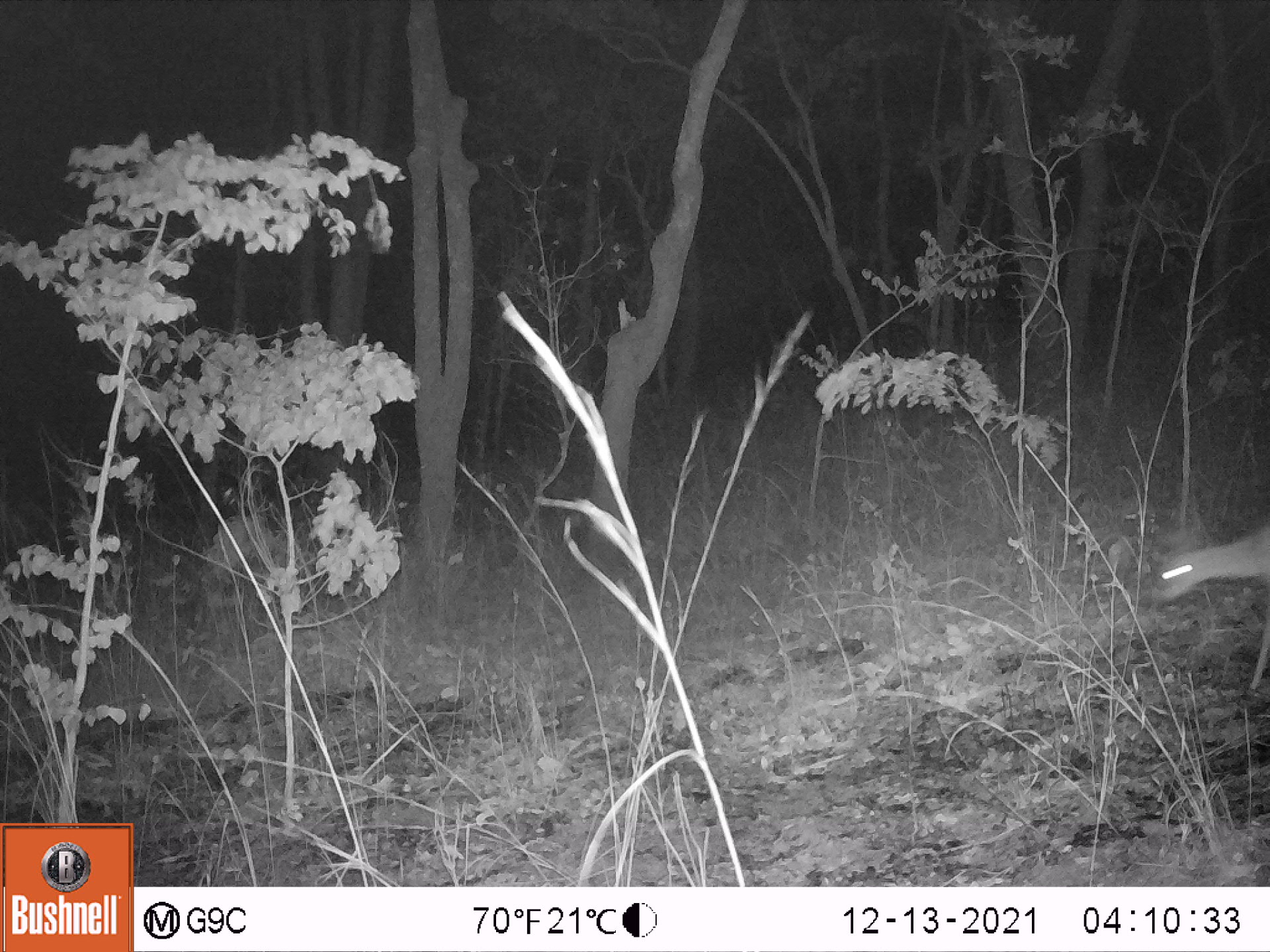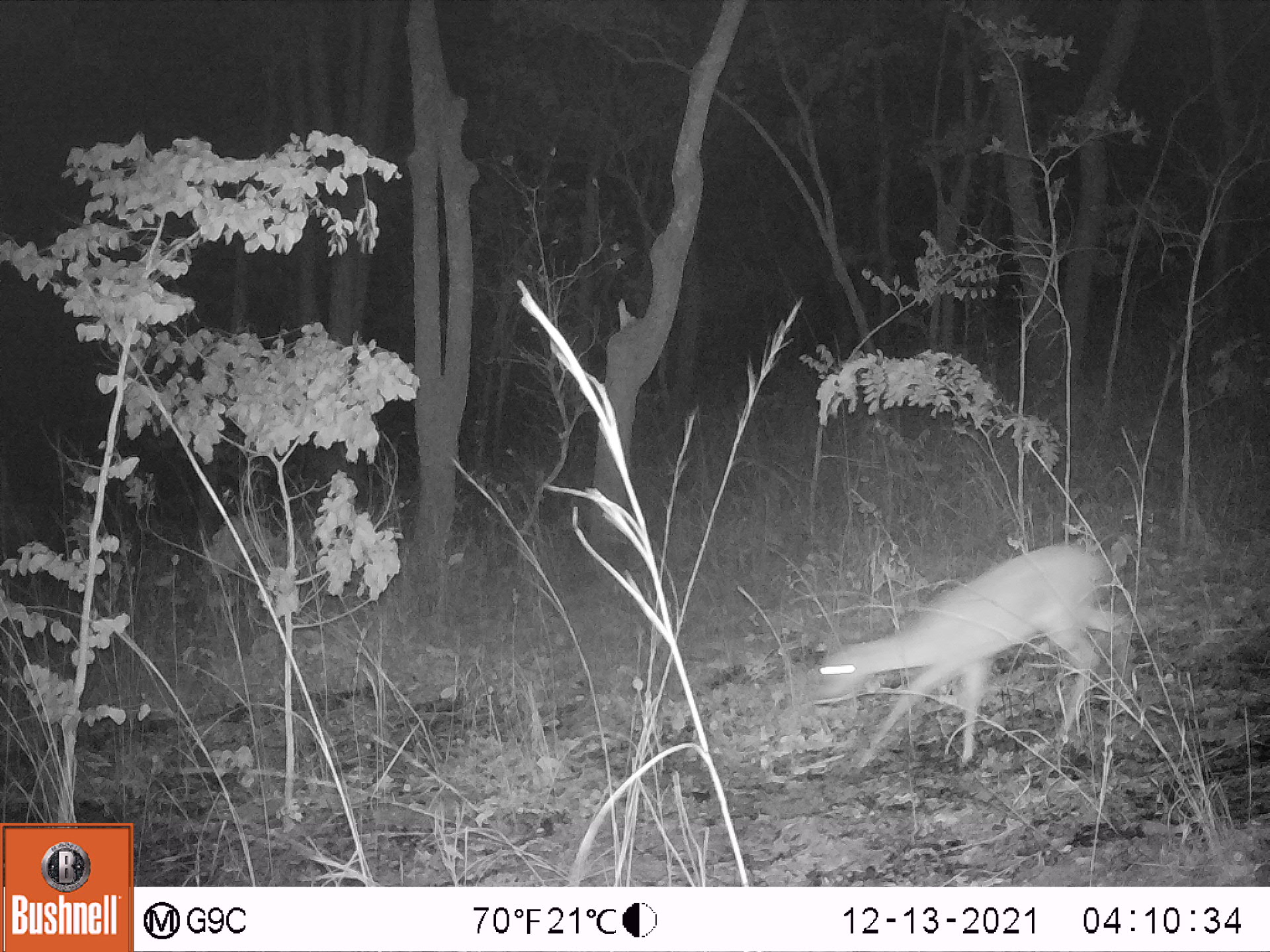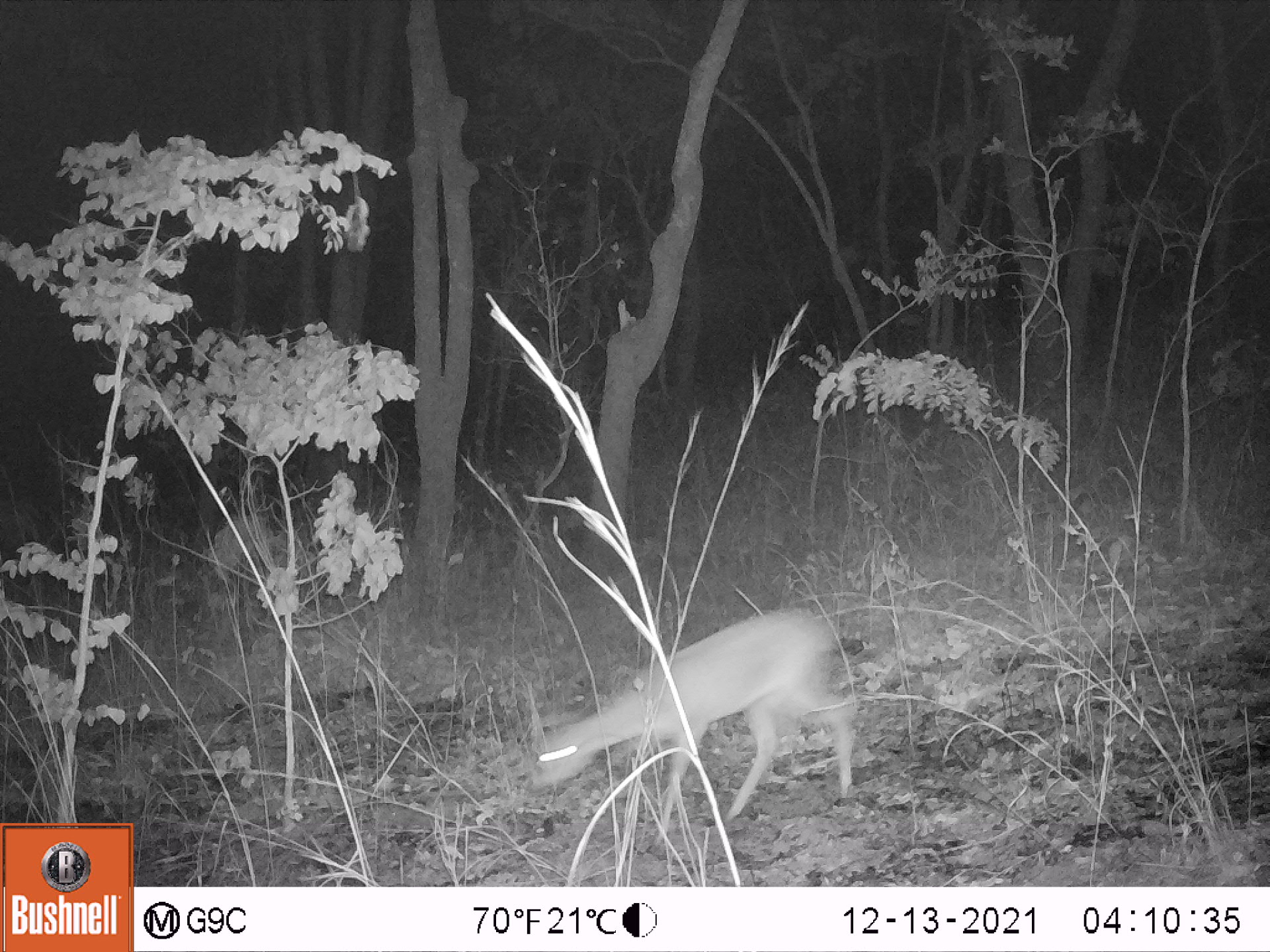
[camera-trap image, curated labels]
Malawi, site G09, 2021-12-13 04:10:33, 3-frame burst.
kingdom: Animalia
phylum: Chordata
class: Mammalia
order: Artiodactyla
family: Bovidae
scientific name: Antilopinae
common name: small antelope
Small antelope (Antilopinae), count 1.